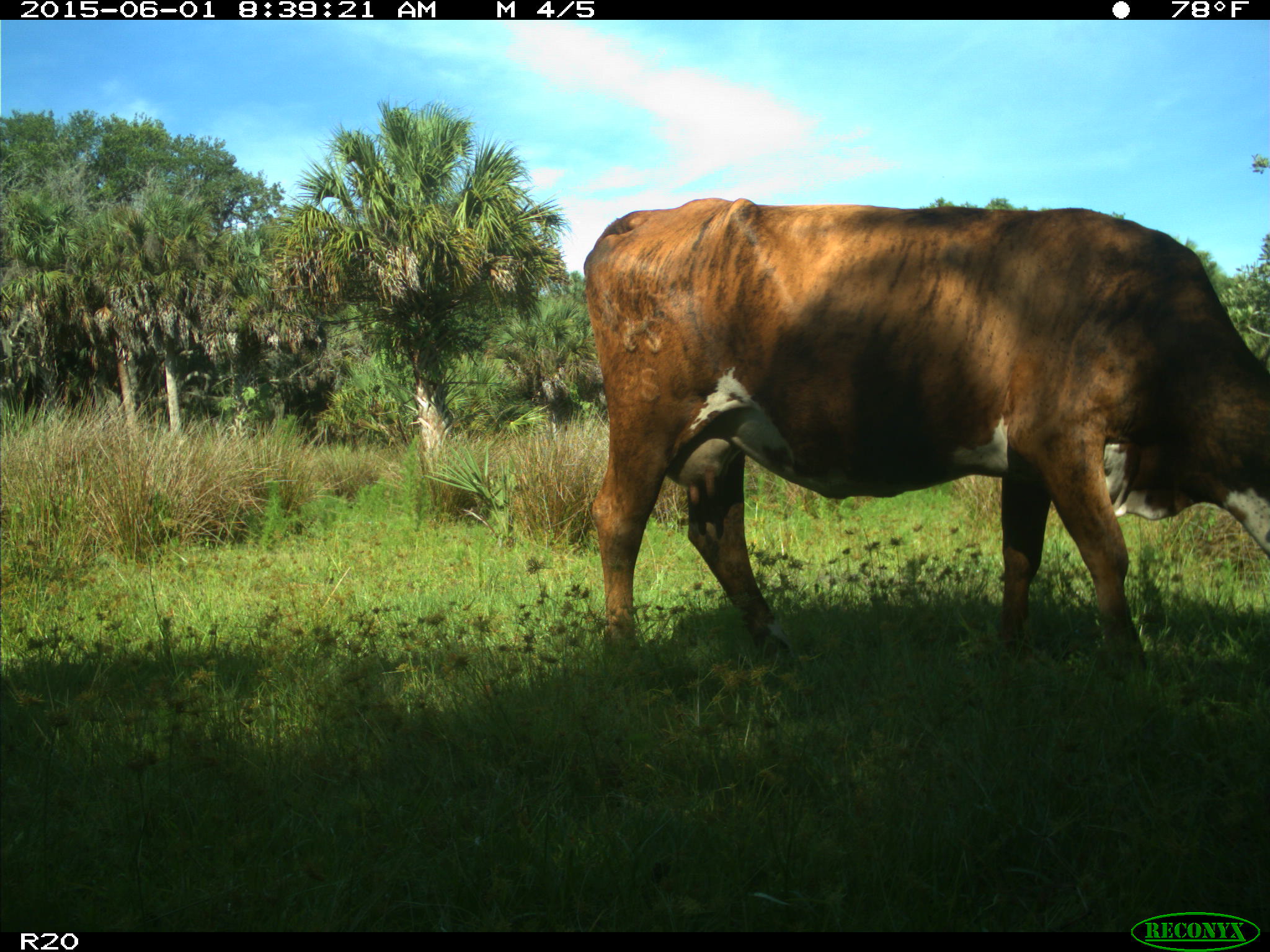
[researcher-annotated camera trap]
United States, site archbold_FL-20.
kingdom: Animalia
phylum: Chordata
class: Mammalia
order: Artiodactyla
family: Bovidae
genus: Bos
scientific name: Bos taurus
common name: domestic cow